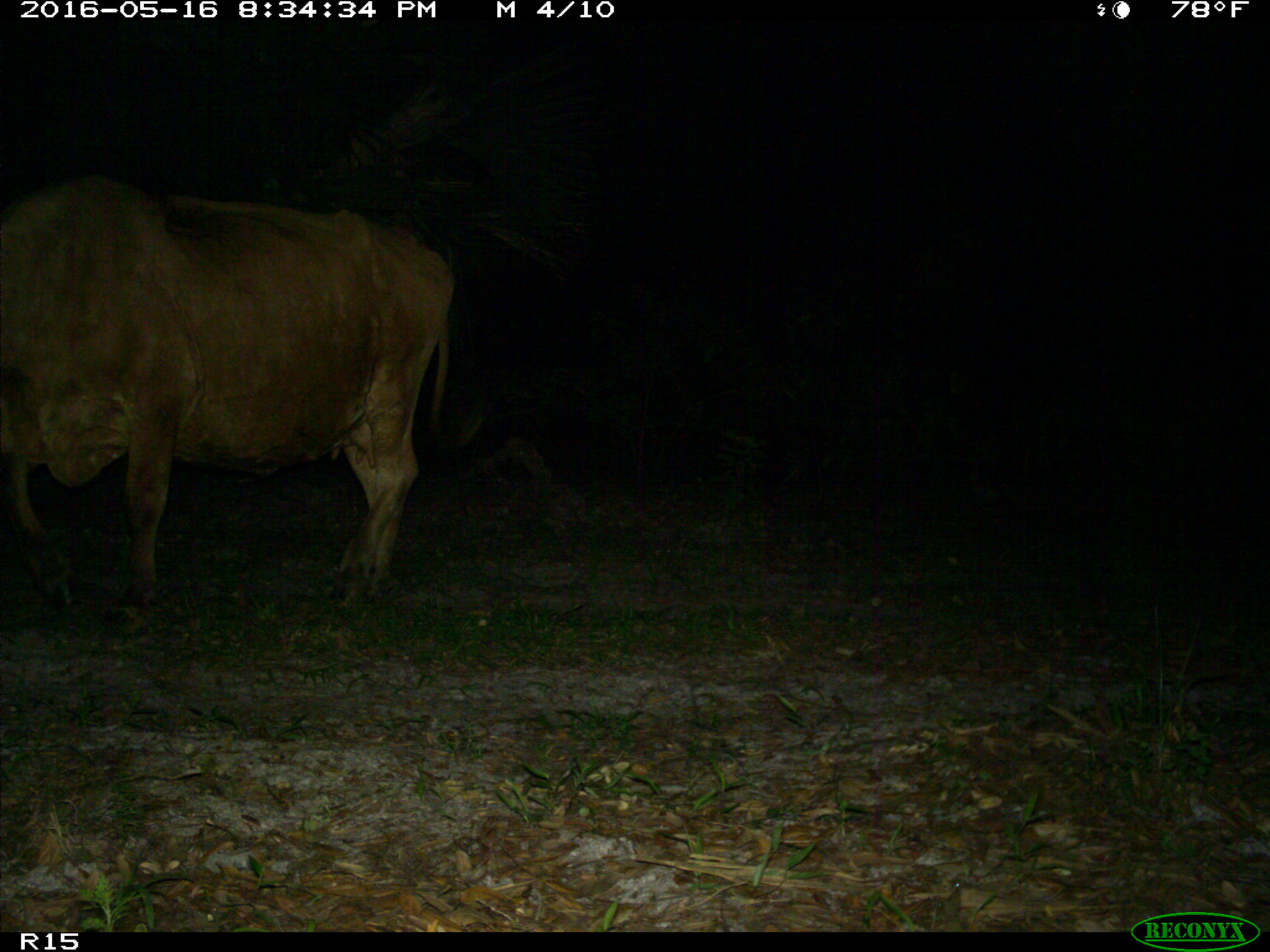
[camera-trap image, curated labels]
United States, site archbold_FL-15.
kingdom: Animalia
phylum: Chordata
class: Mammalia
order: Artiodactyla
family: Bovidae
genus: Bos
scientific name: Bos taurus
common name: domestic cow